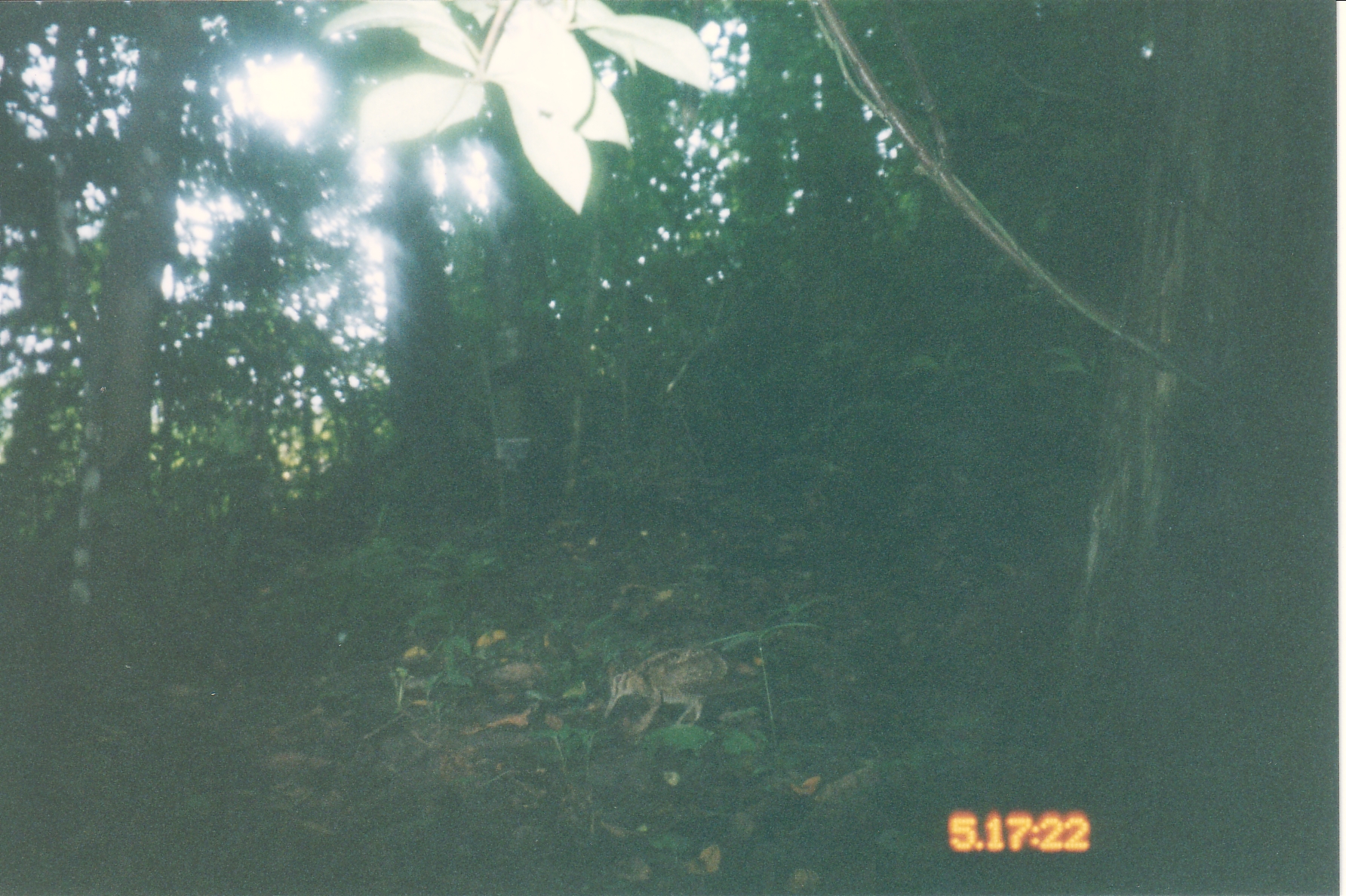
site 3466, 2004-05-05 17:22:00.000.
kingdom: Animalia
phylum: Chordata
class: Aves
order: Charadriiformes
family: Scolopacidae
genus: Scolopax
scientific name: Scolopax rusticola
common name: eurasian woodcock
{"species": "Scolopax rusticola (eurasian woodcock)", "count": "1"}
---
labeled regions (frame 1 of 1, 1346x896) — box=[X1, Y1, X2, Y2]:
scolopax rusticola: box=[604, 644, 729, 745]